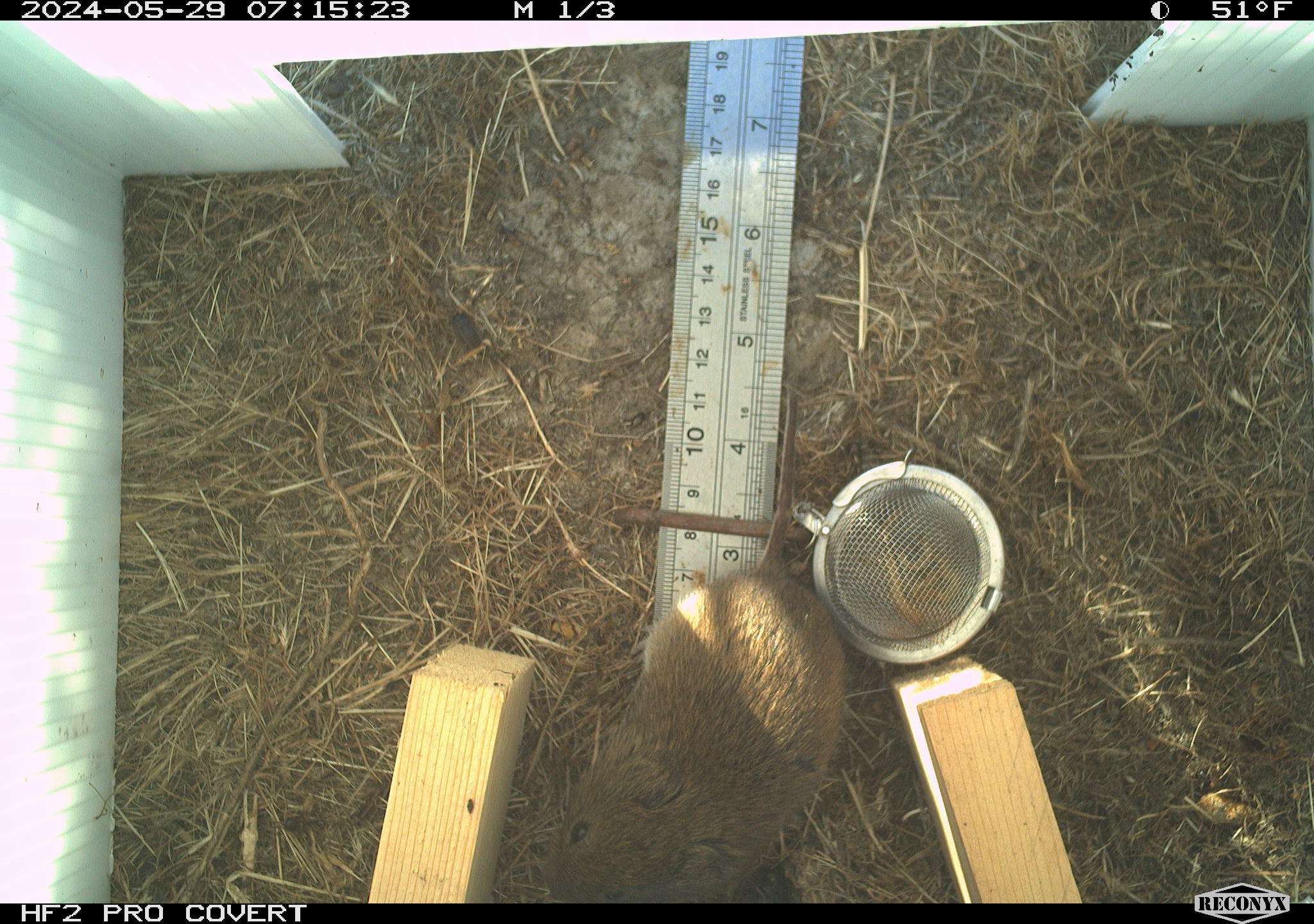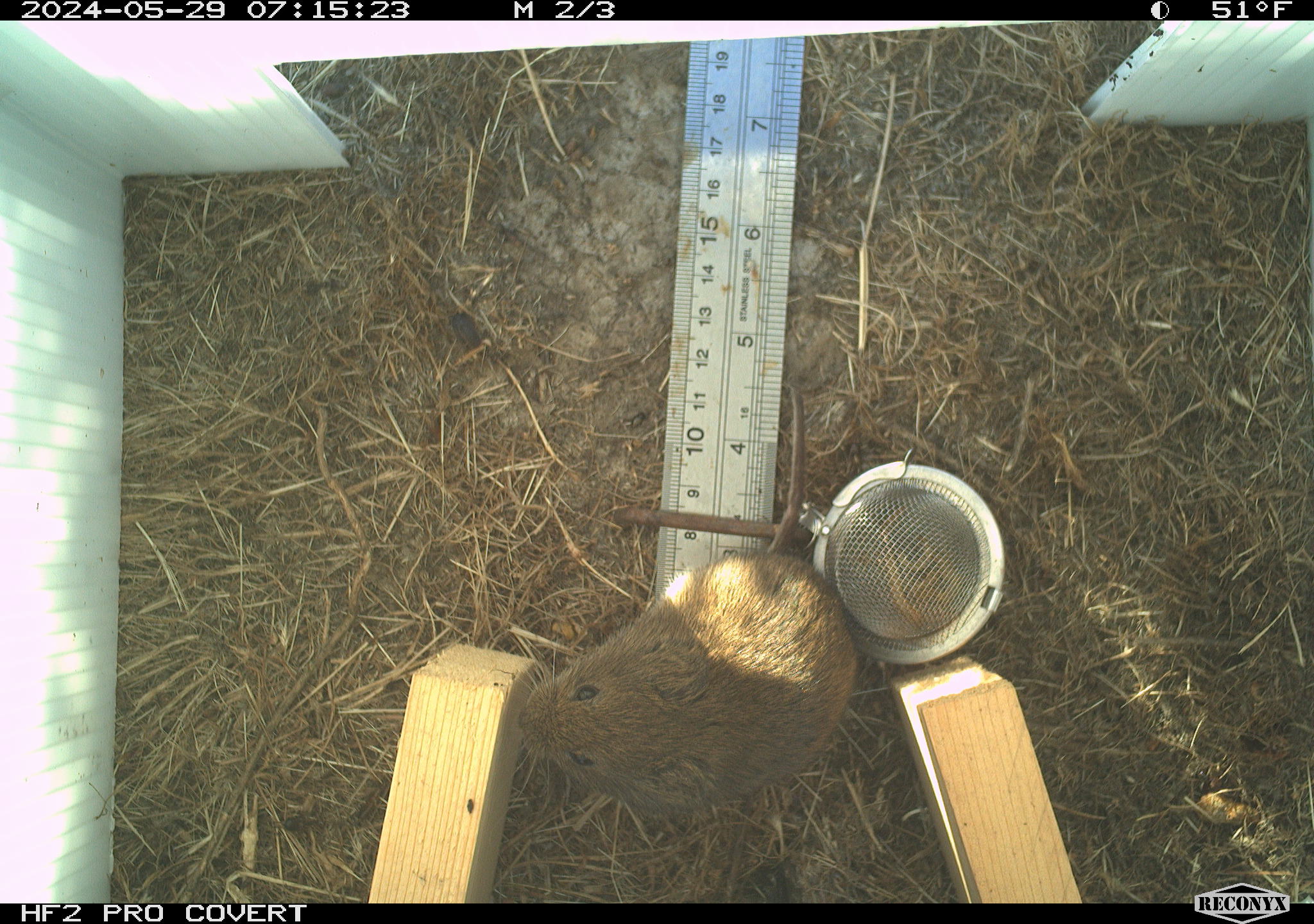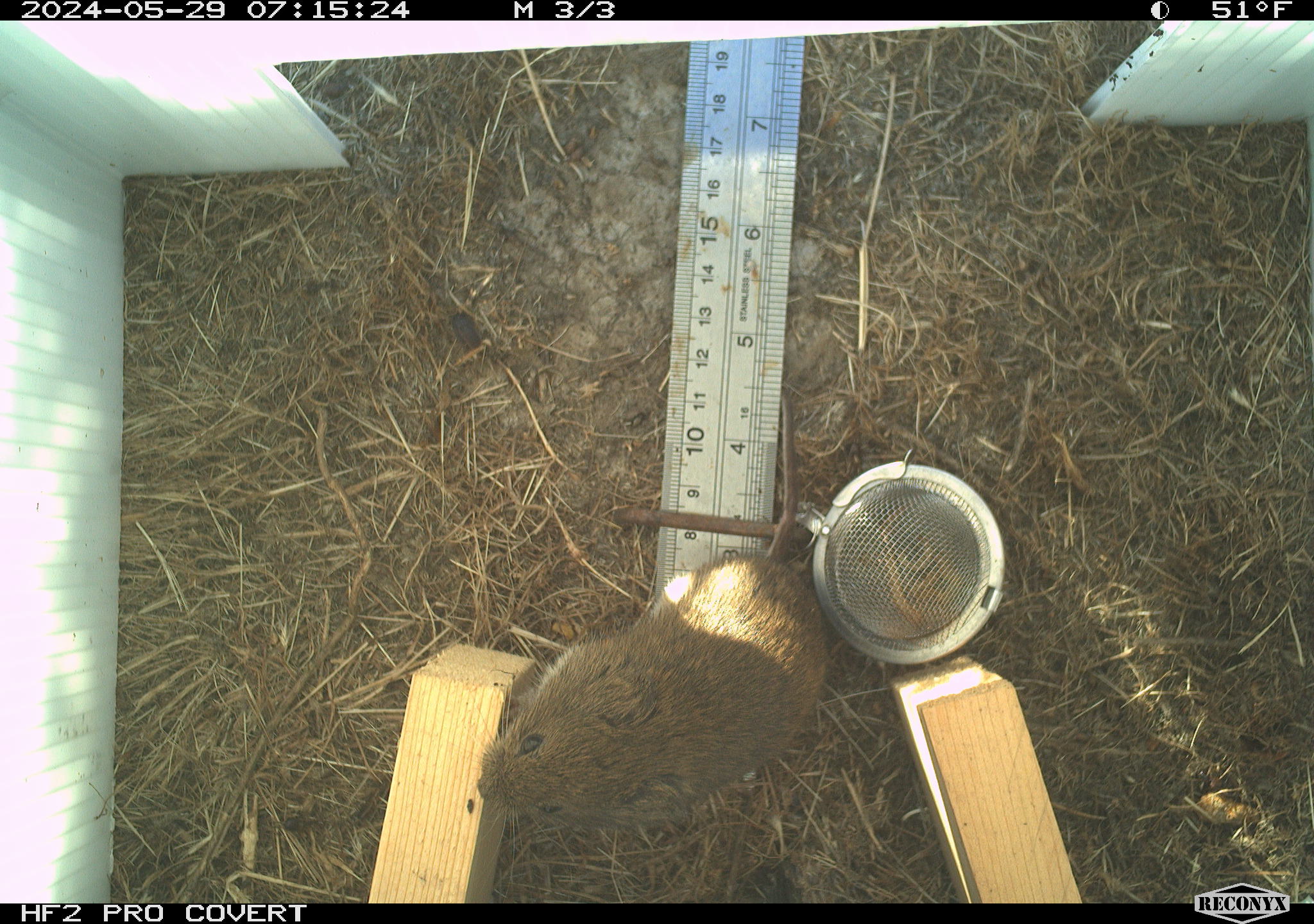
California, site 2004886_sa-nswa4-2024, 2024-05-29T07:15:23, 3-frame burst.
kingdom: Animalia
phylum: Chordata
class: Mammalia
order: Rodentia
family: Cricetidae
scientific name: Arvicolinae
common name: voles, lemmings, and muskrats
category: arvicolinae subfamily